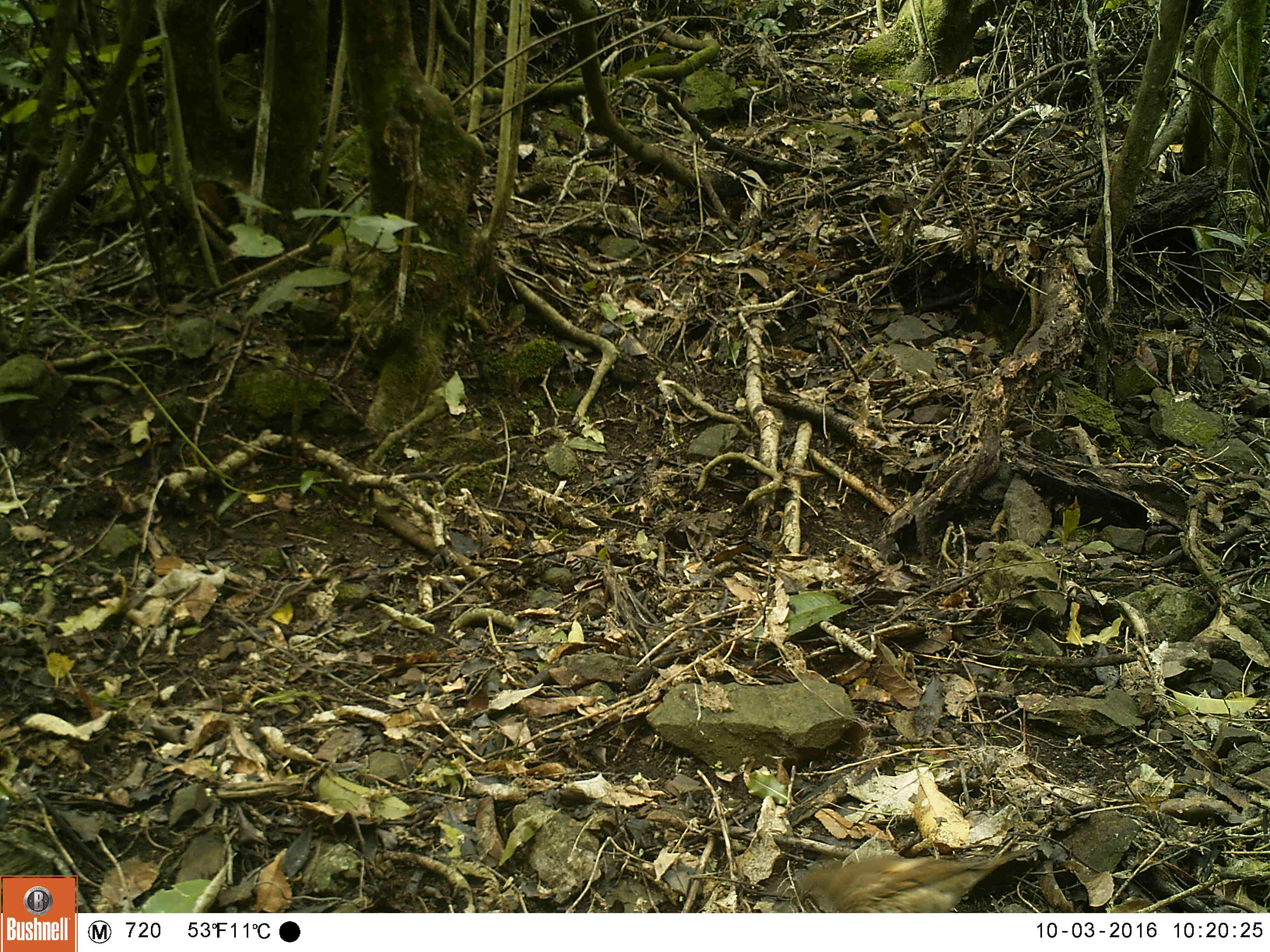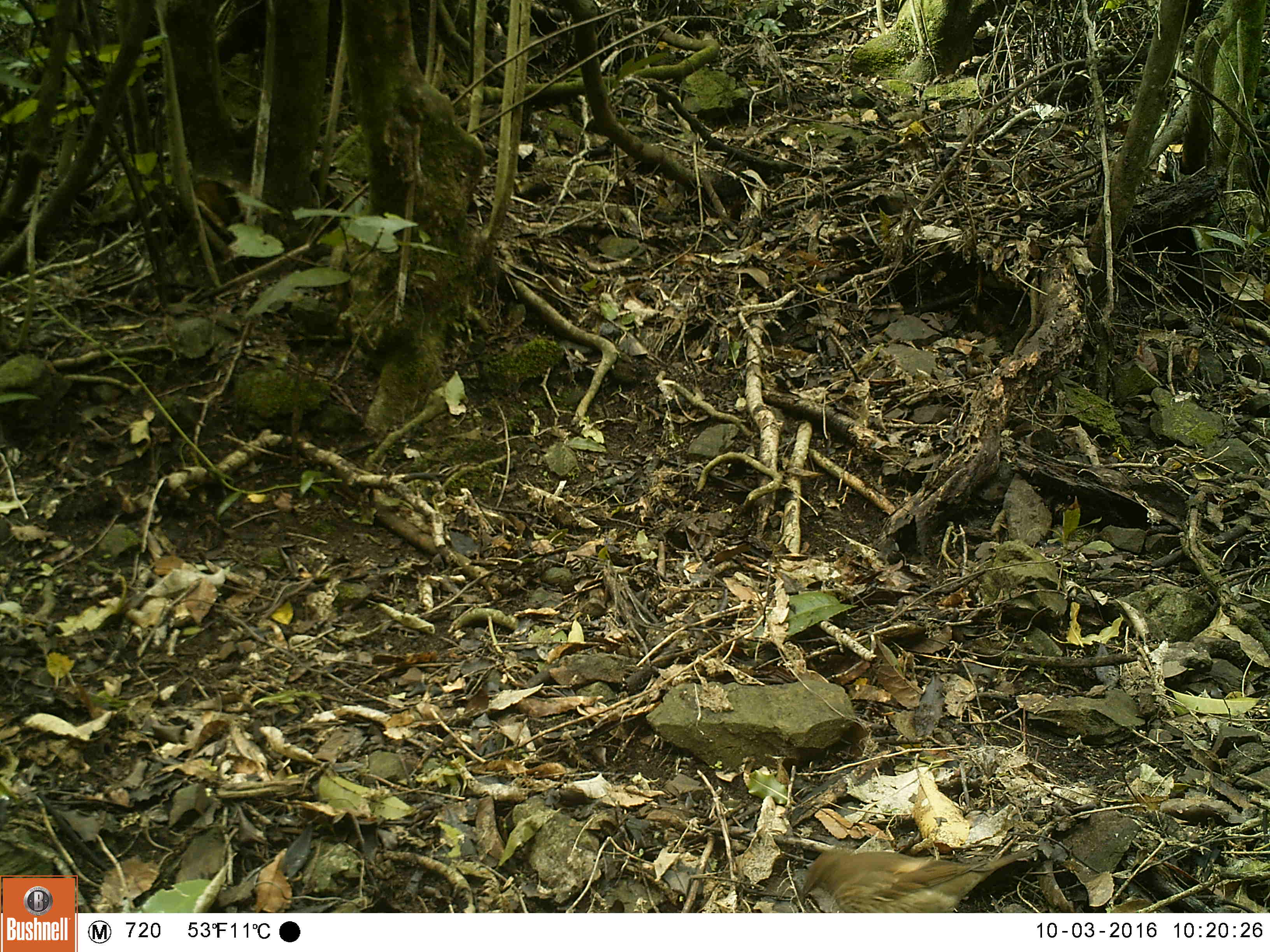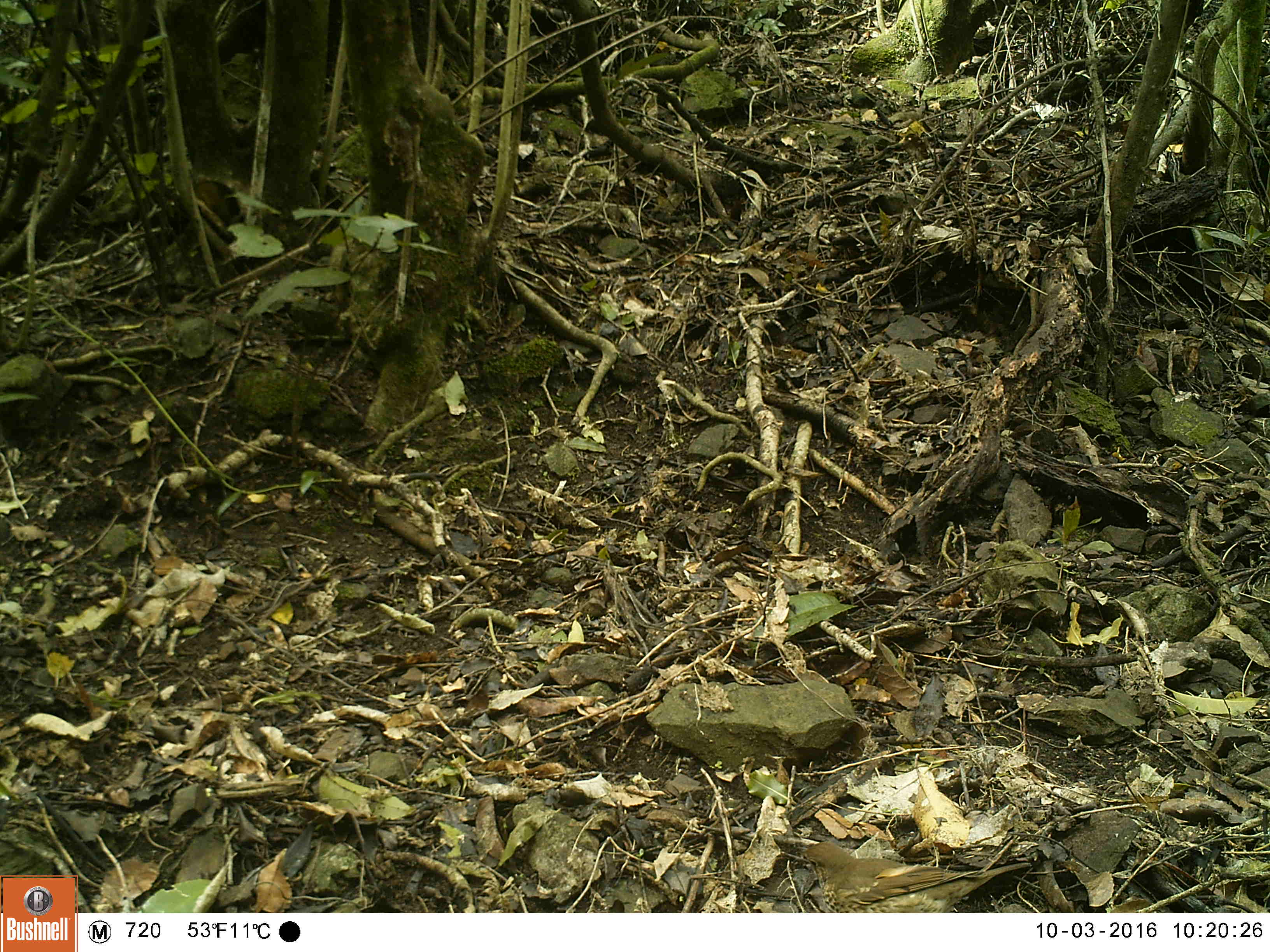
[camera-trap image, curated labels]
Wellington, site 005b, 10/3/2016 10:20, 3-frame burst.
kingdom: Animalia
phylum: Chordata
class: Aves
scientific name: Aves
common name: bird